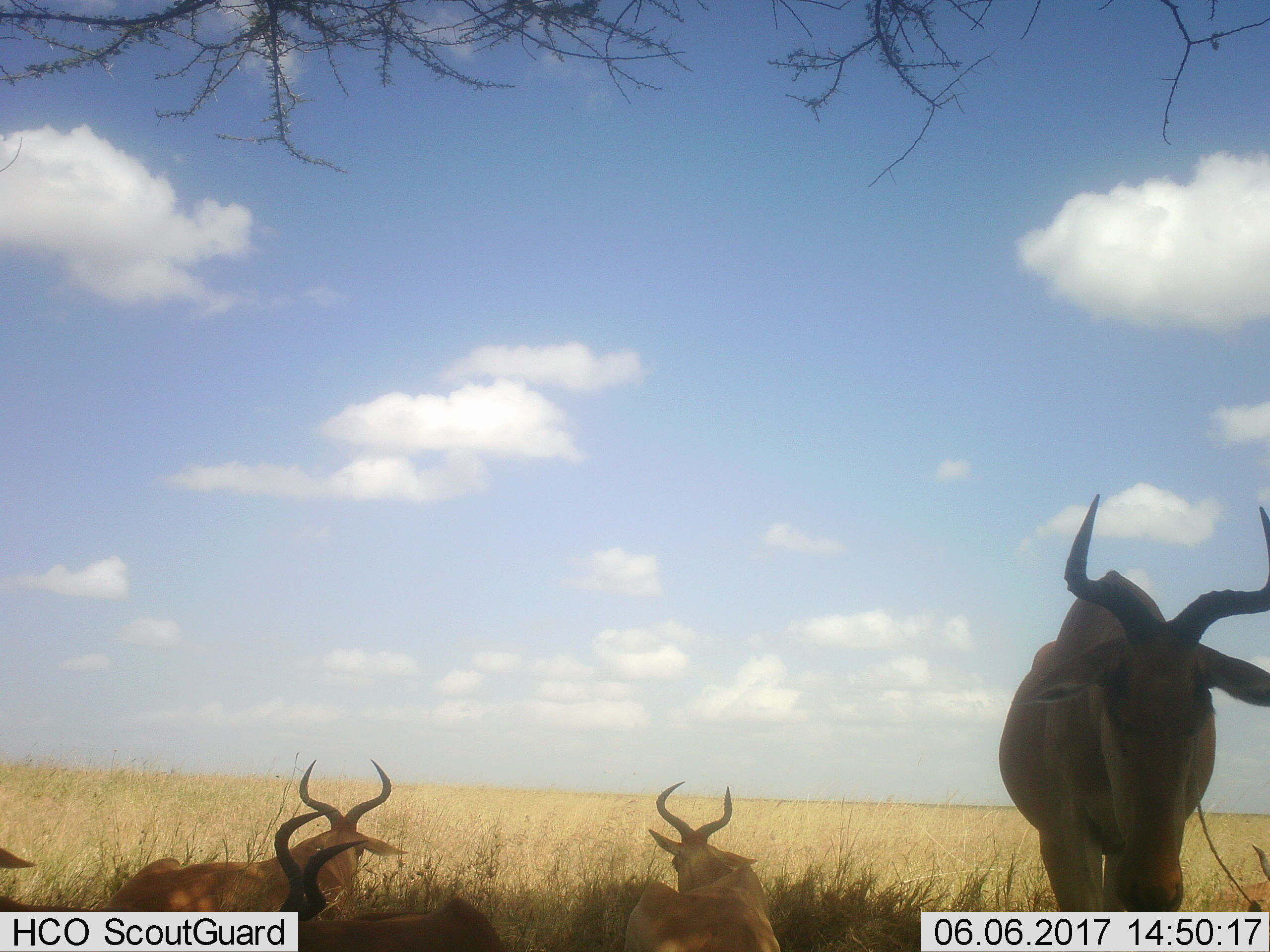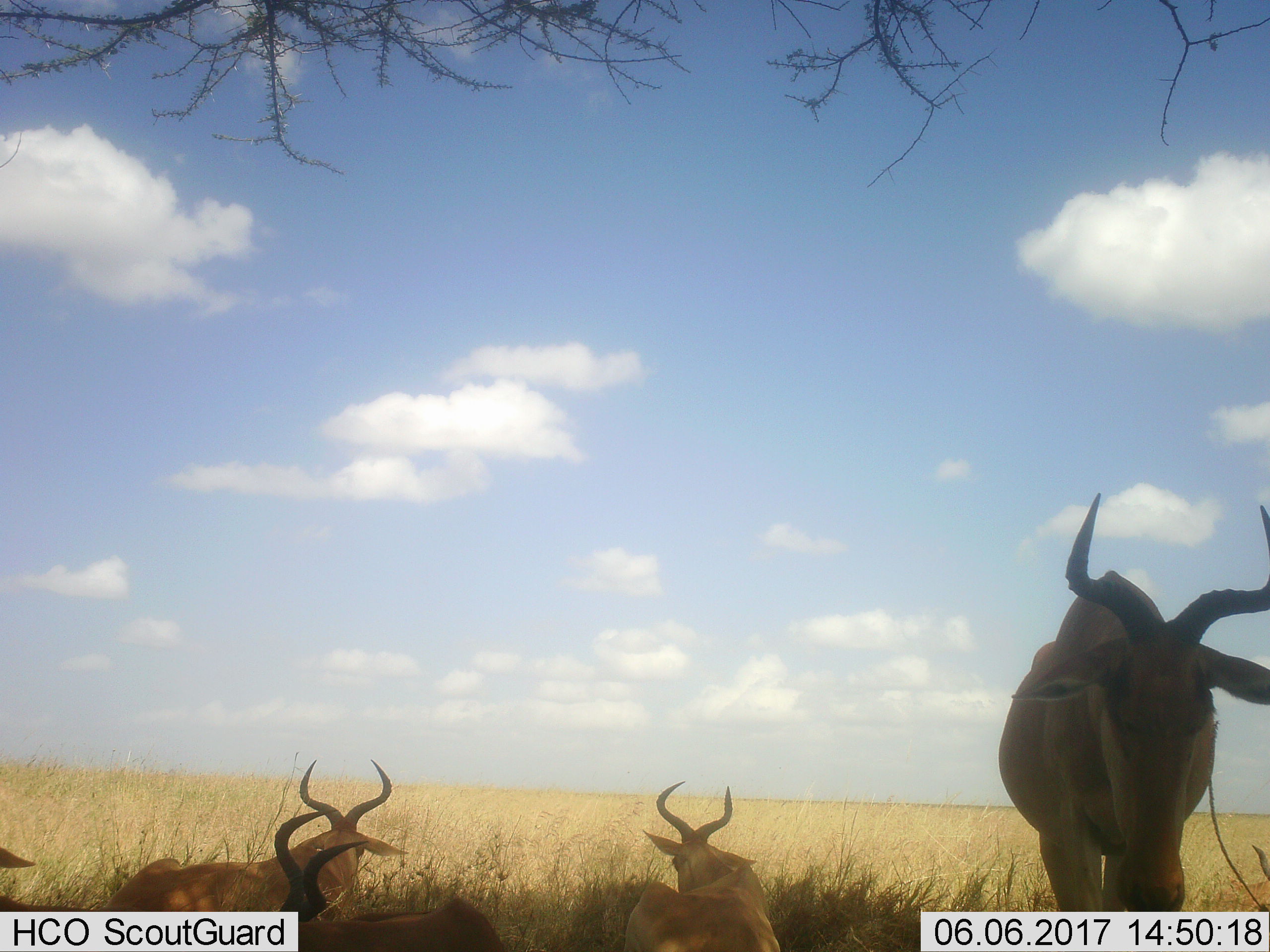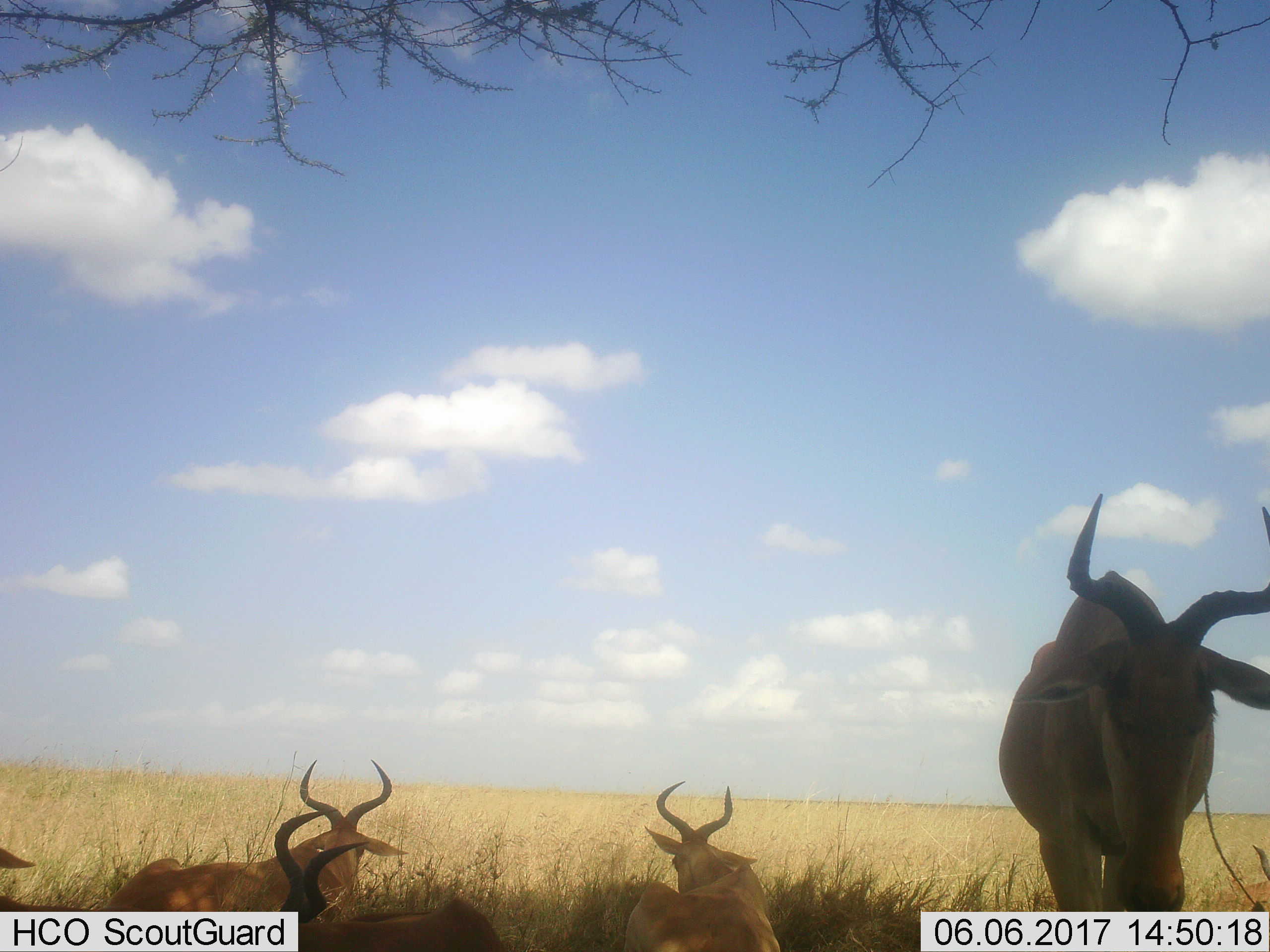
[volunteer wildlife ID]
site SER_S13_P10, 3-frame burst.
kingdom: Animalia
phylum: Chordata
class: Mammalia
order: Artiodactyla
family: Bovidae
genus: Alcelaphus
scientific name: Alcelaphus buselaphus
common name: hartebeest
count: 5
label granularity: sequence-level